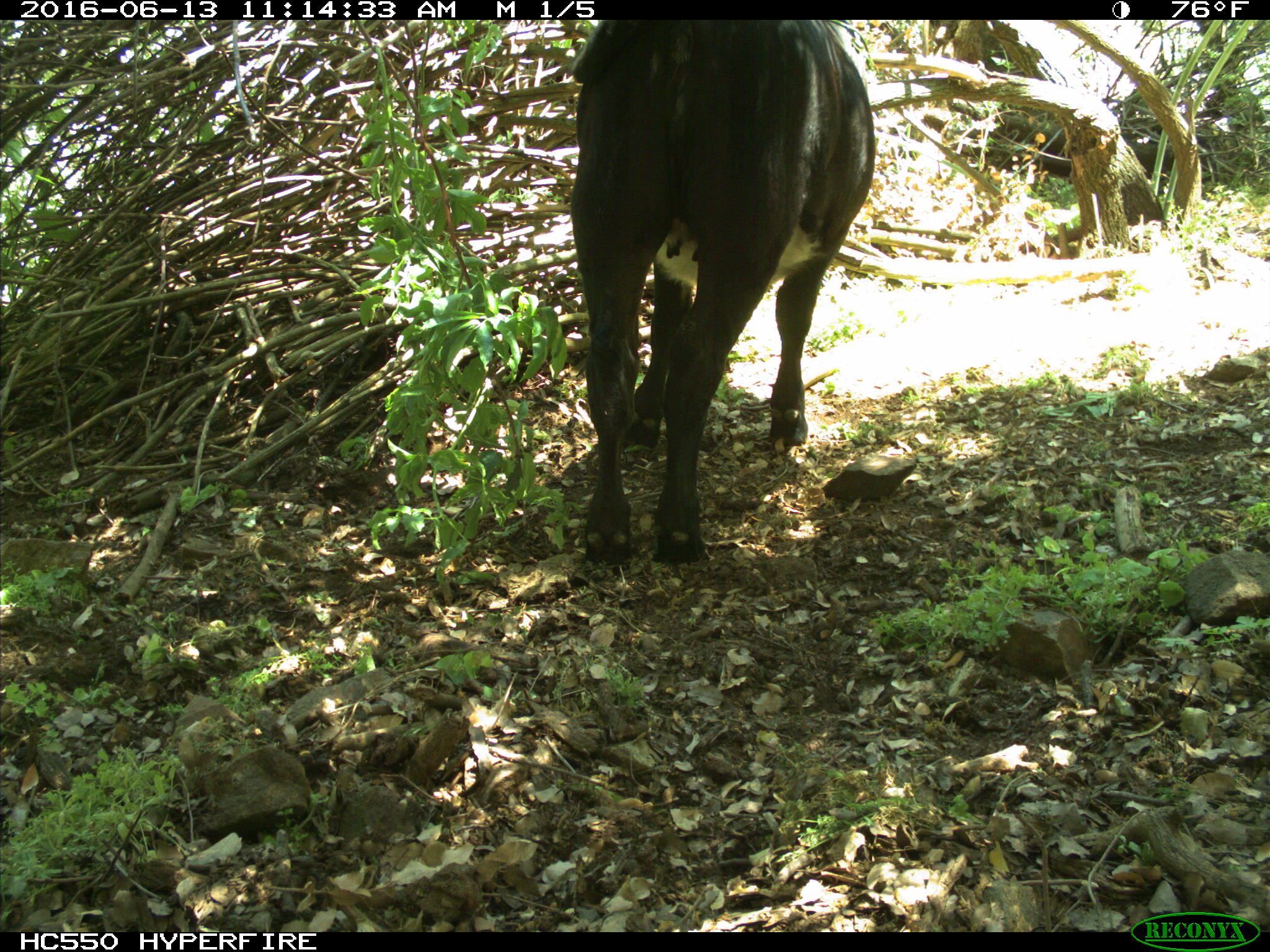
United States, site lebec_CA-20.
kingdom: Animalia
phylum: Chordata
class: Mammalia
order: Artiodactyla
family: Bovidae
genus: Bos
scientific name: Bos taurus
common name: domestic cow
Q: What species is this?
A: Bos taurus (domestic cow).